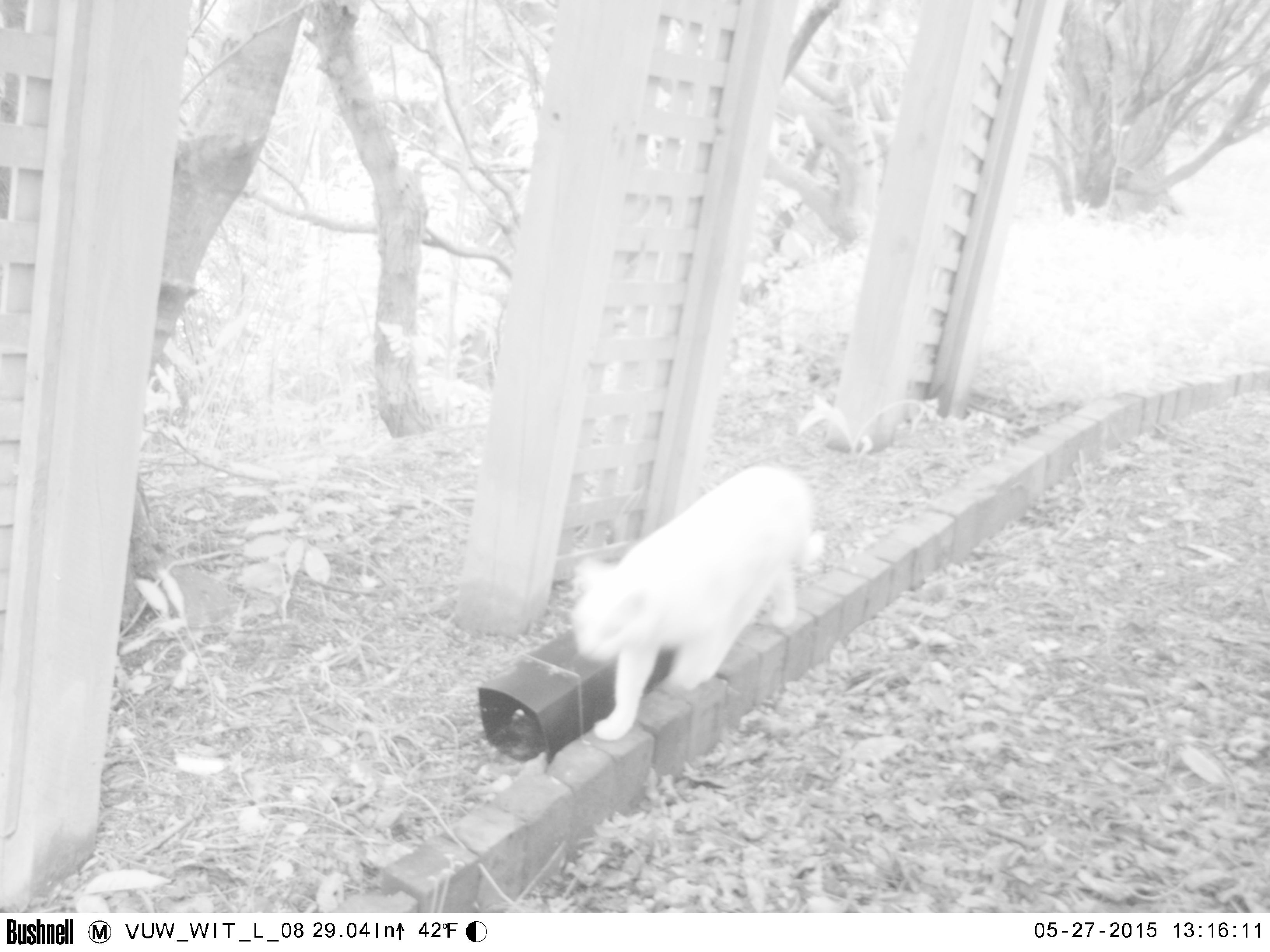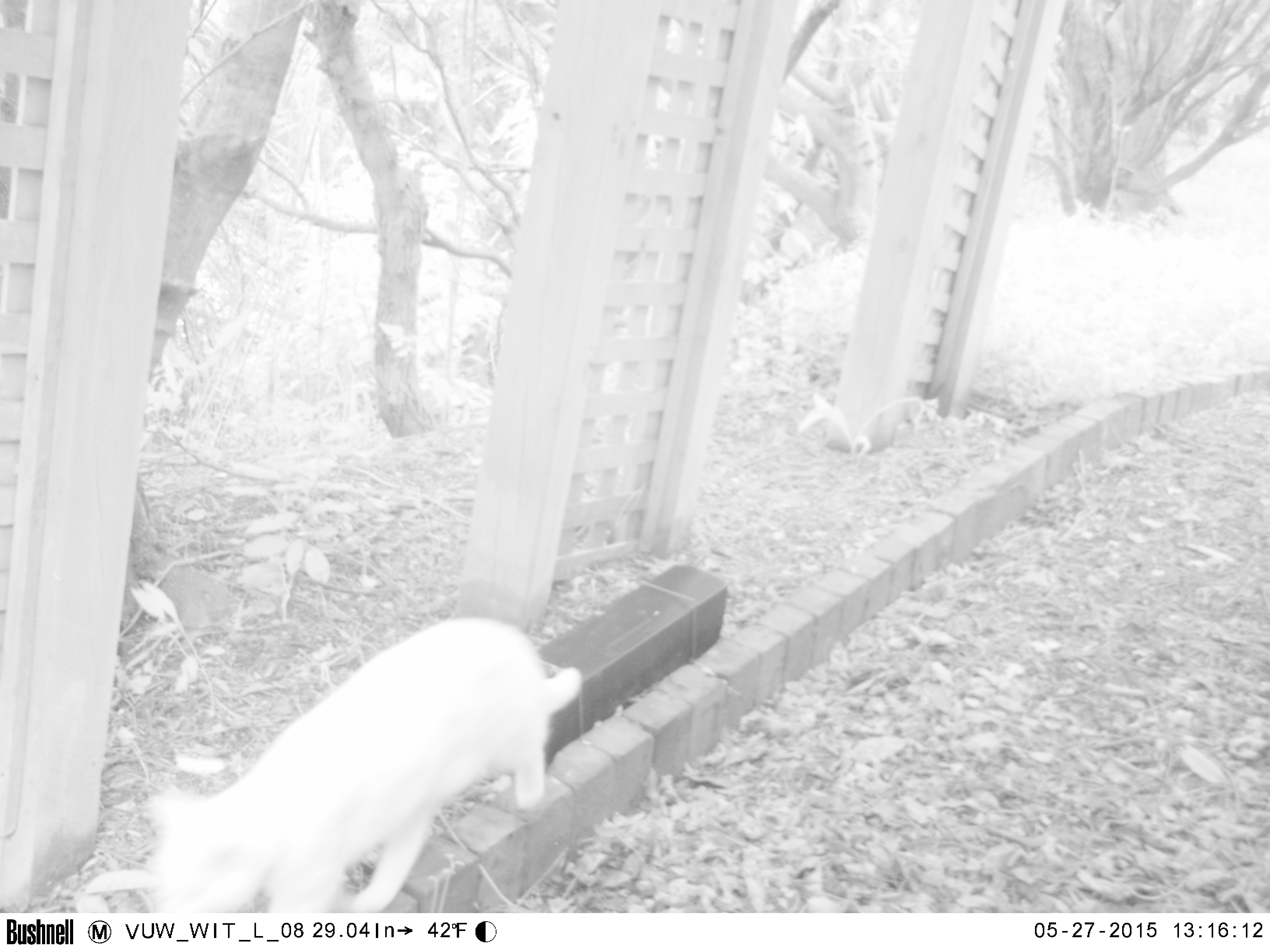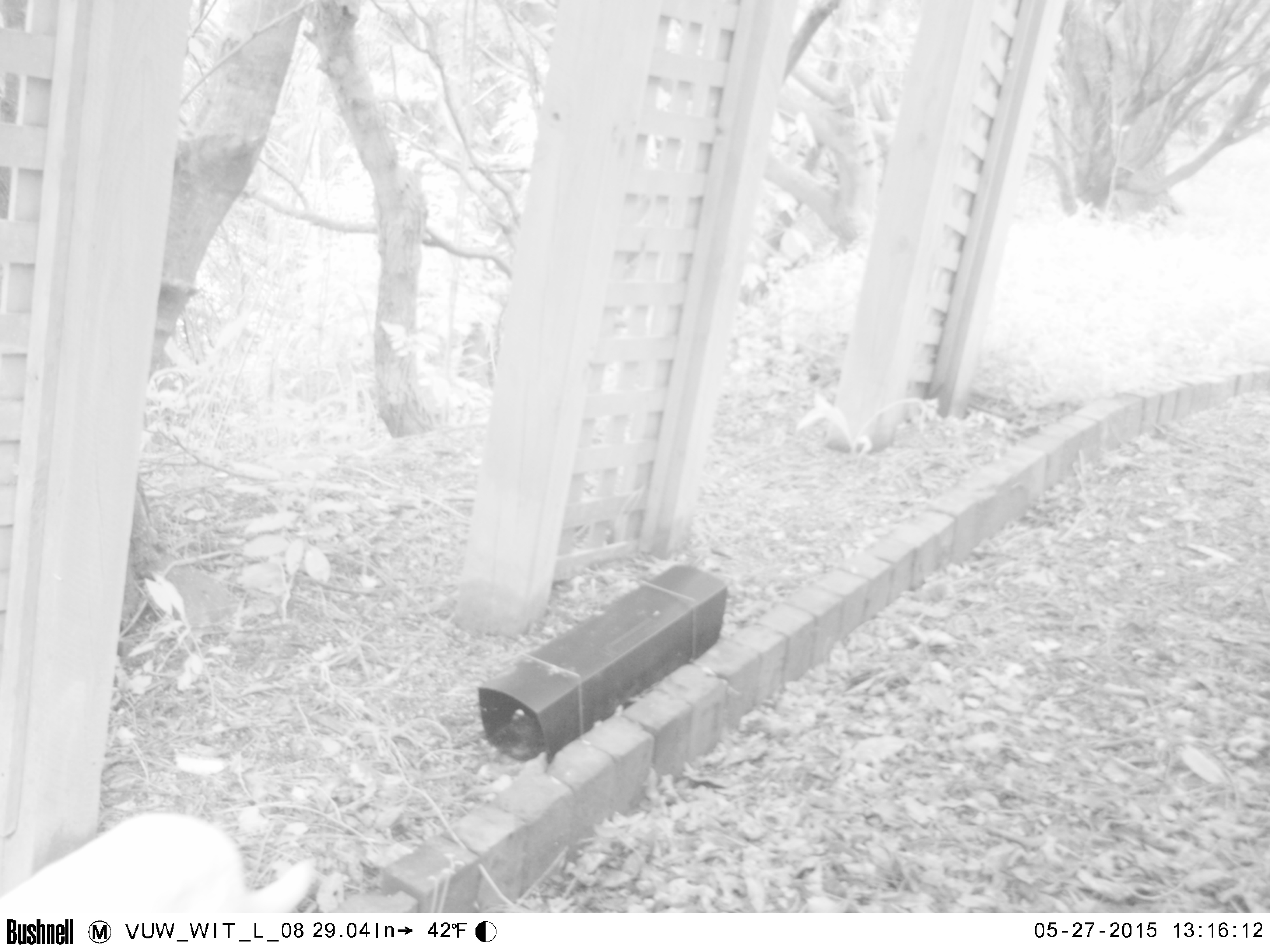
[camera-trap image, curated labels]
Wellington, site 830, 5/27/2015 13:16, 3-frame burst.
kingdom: Animalia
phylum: Chordata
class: Mammalia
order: Carnivora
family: Felidae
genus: Felis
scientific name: Felis catus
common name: cat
Cat (Felis catus).